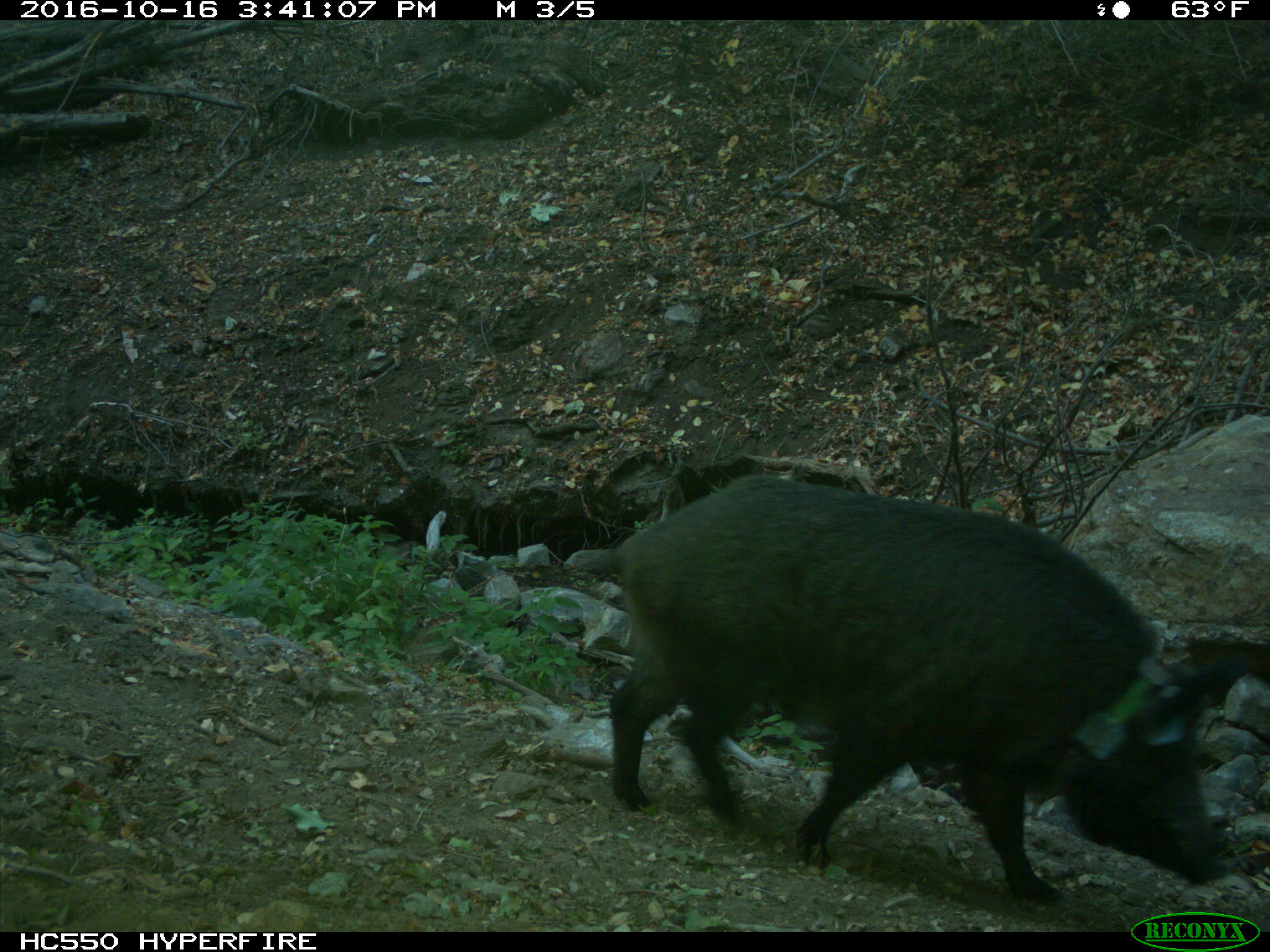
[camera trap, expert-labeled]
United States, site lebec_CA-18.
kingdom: Animalia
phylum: Chordata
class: Mammalia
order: Artiodactyla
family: Suidae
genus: Sus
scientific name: Sus scrofa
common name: wild boar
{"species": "Sus scrofa (wild boar)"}